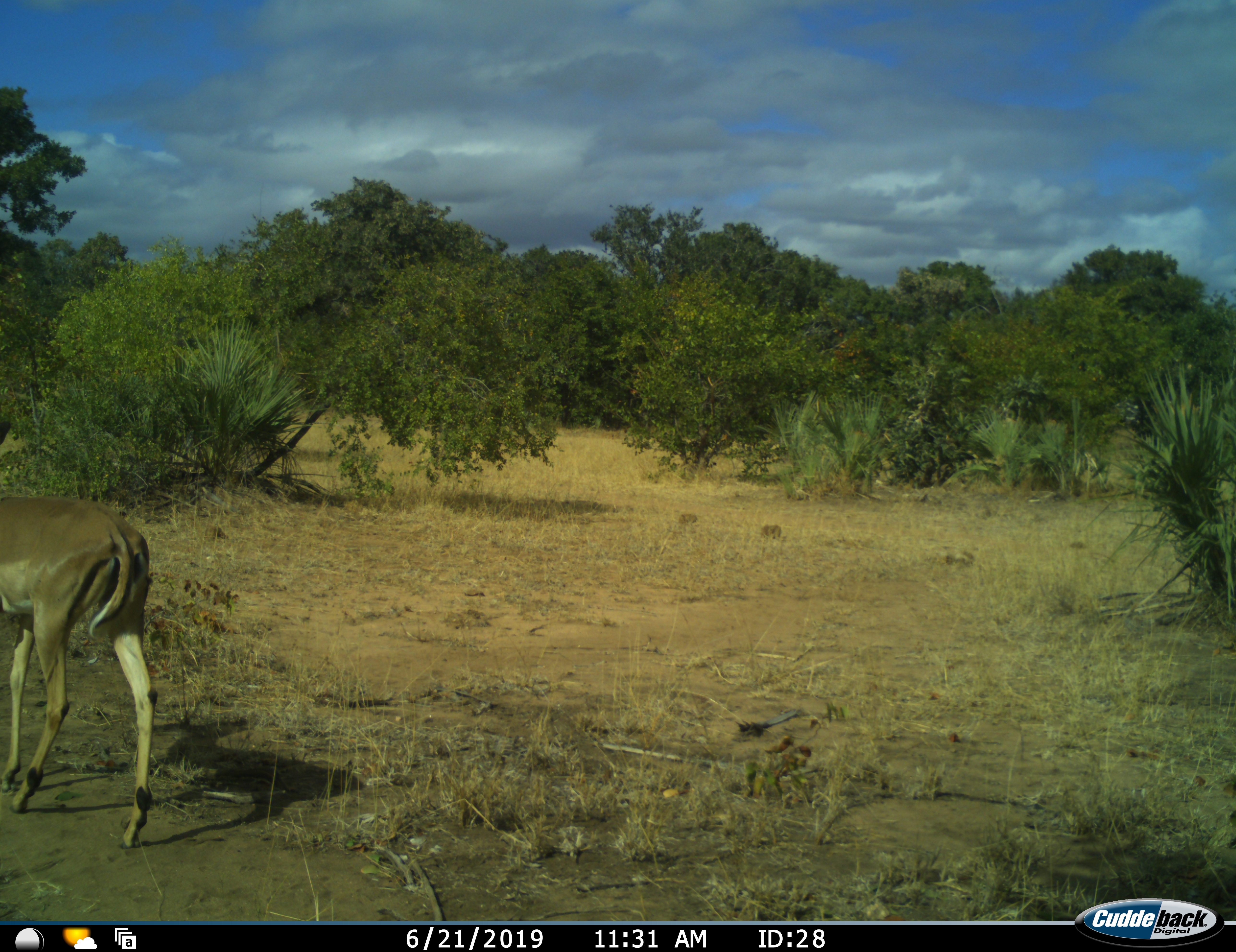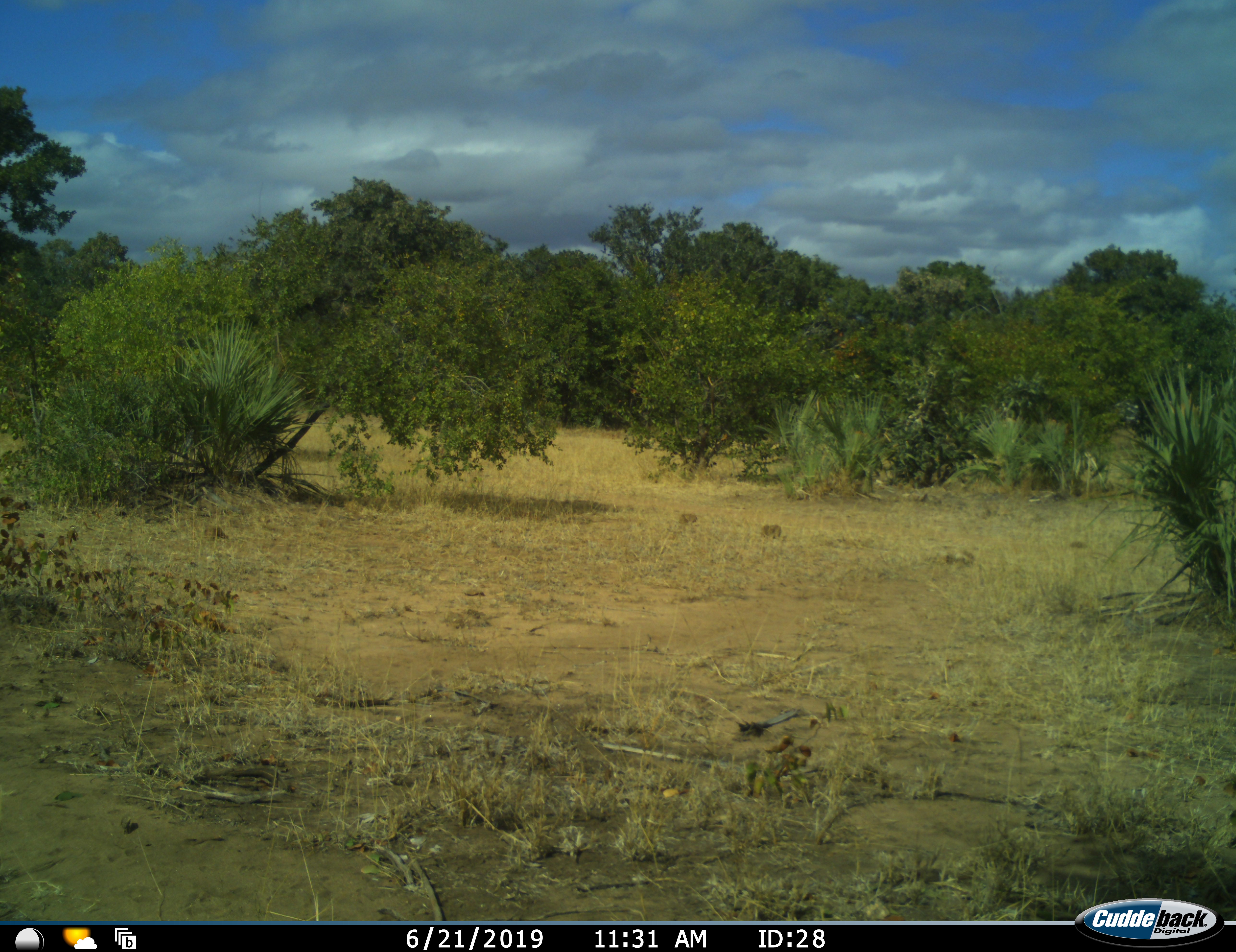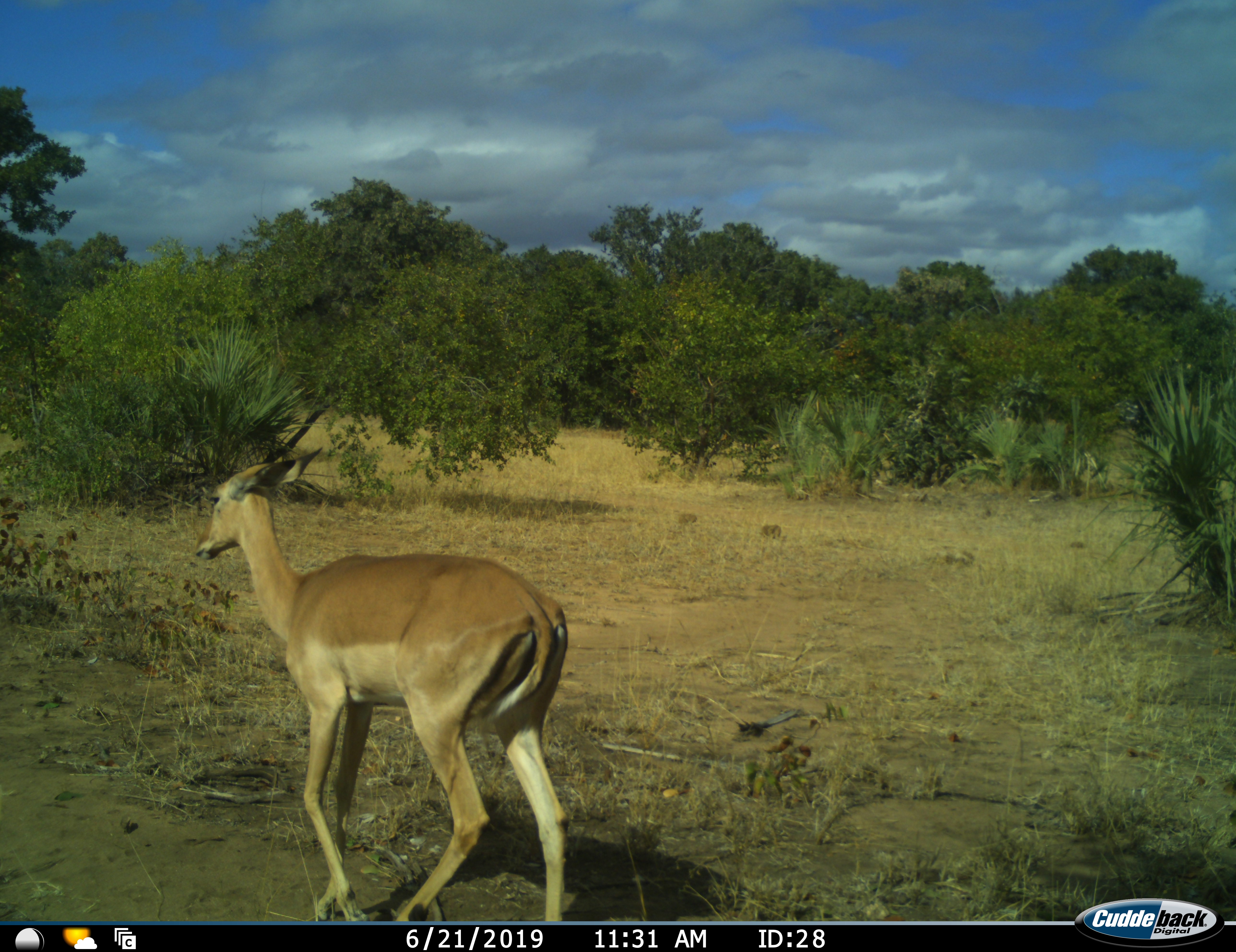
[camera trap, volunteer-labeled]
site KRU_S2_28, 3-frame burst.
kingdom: Animalia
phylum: Chordata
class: Mammalia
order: Artiodactyla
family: Bovidae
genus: Aepyceros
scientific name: Aepyceros melampus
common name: impala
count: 1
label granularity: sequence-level